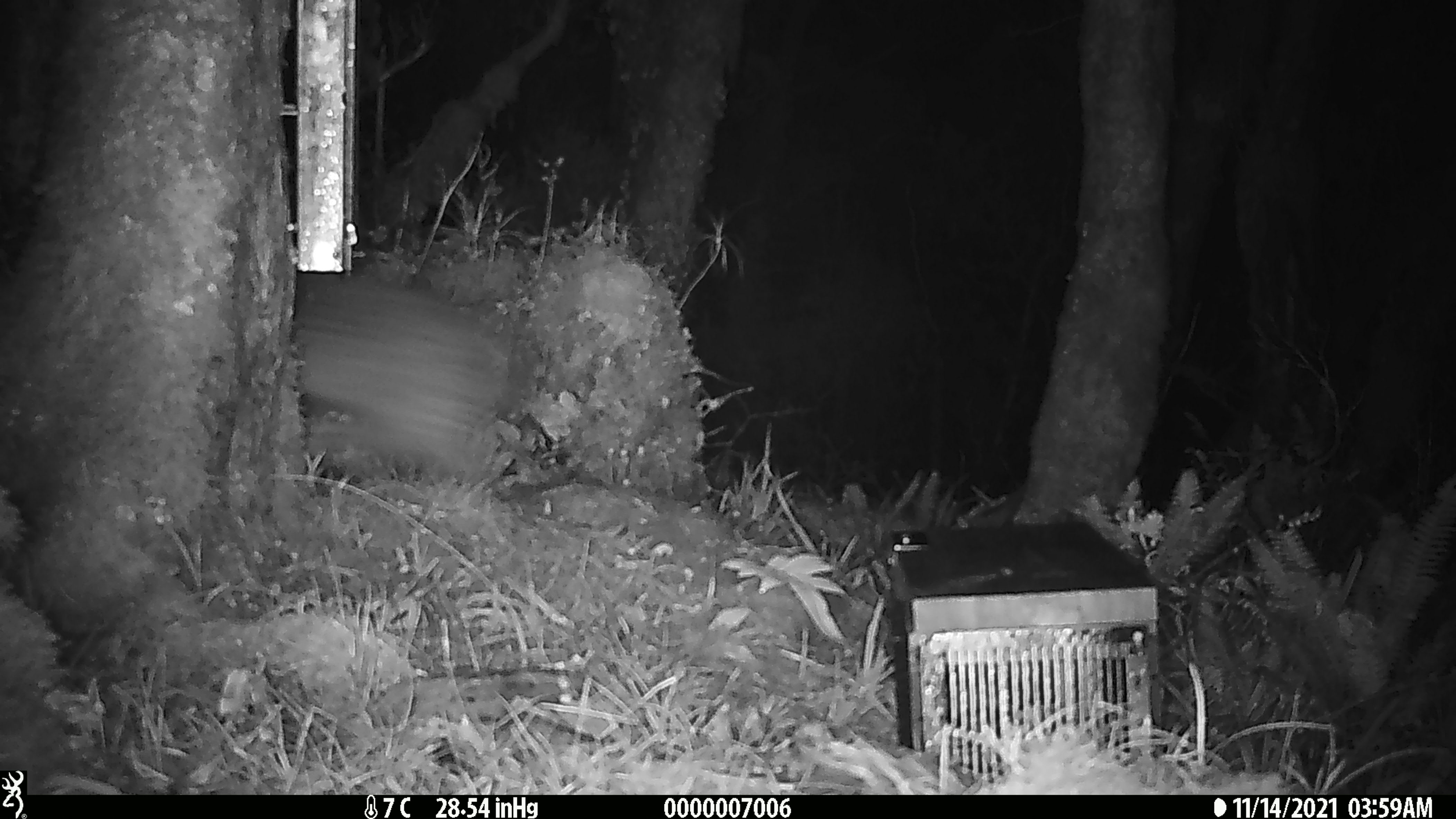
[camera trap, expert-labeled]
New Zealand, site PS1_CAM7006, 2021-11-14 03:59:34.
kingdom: Animalia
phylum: Chordata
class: Aves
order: Apterygiformes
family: Apterygidae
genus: Apteryx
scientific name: Apteryx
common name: kiwi